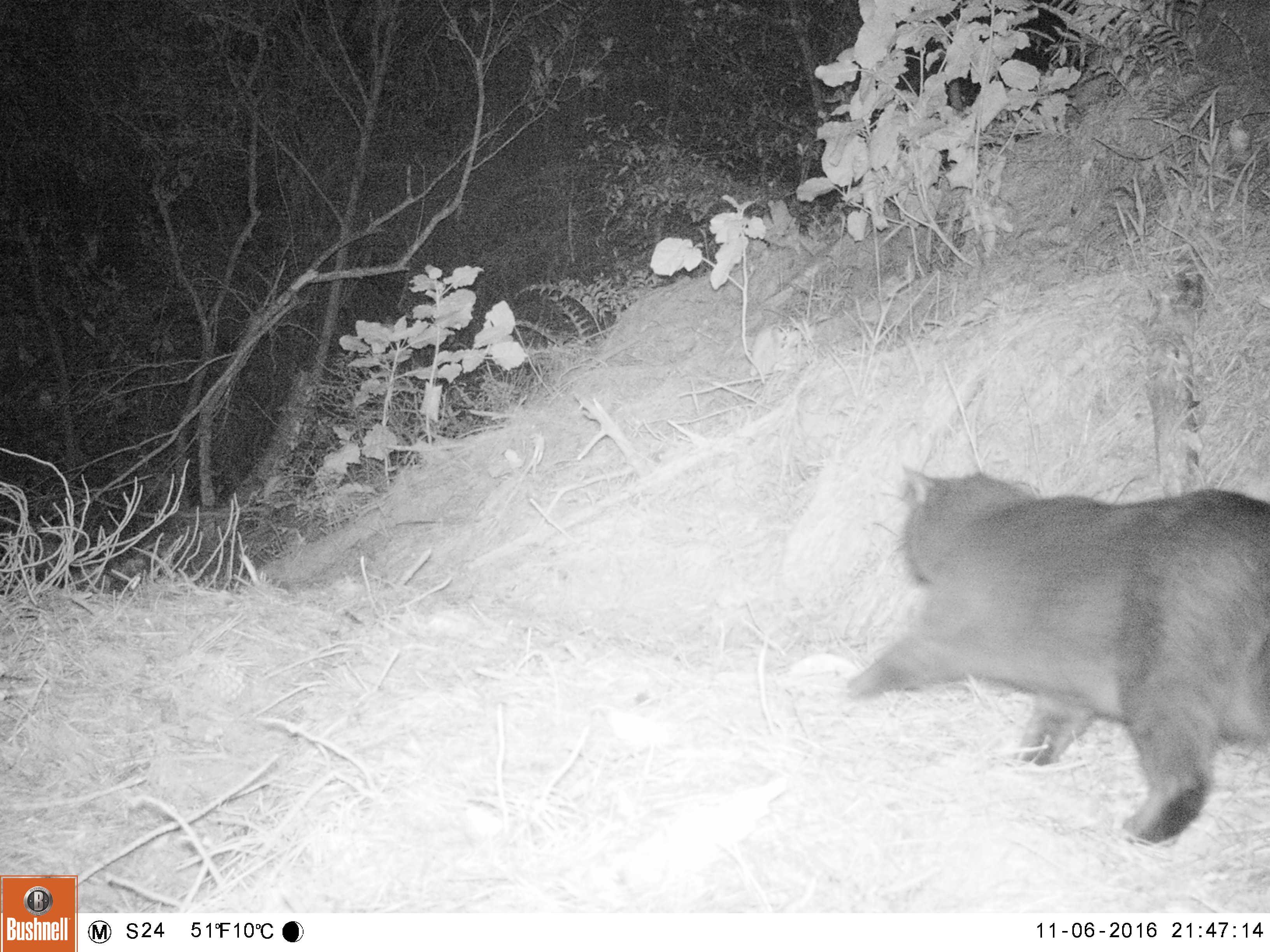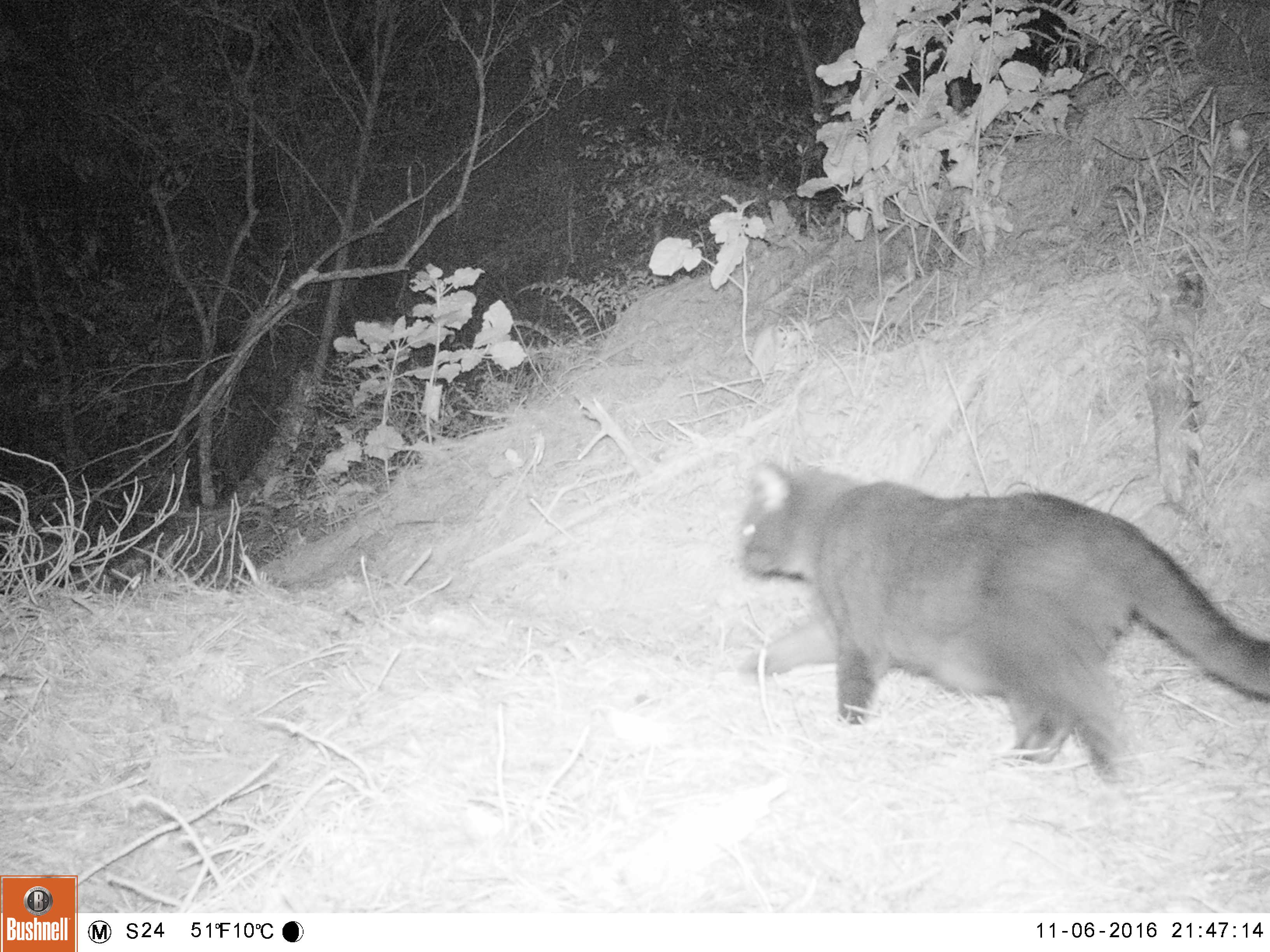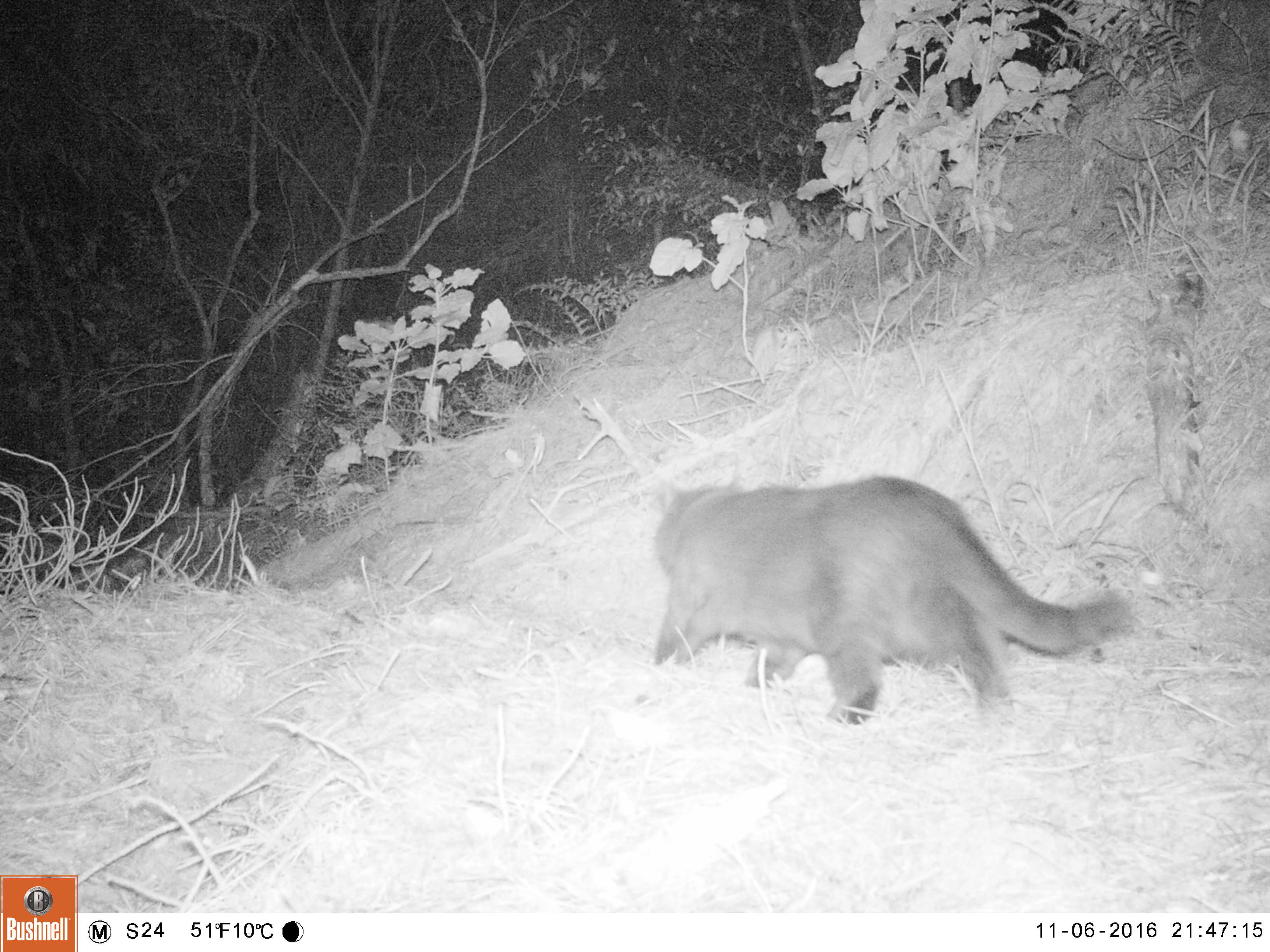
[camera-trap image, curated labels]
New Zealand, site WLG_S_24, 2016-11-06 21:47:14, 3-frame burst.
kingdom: Animalia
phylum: Chordata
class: Mammalia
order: Carnivora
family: Felidae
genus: Felis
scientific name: Felis catus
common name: domestic cat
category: cat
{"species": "cat (domestic cat) (Felis catus)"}